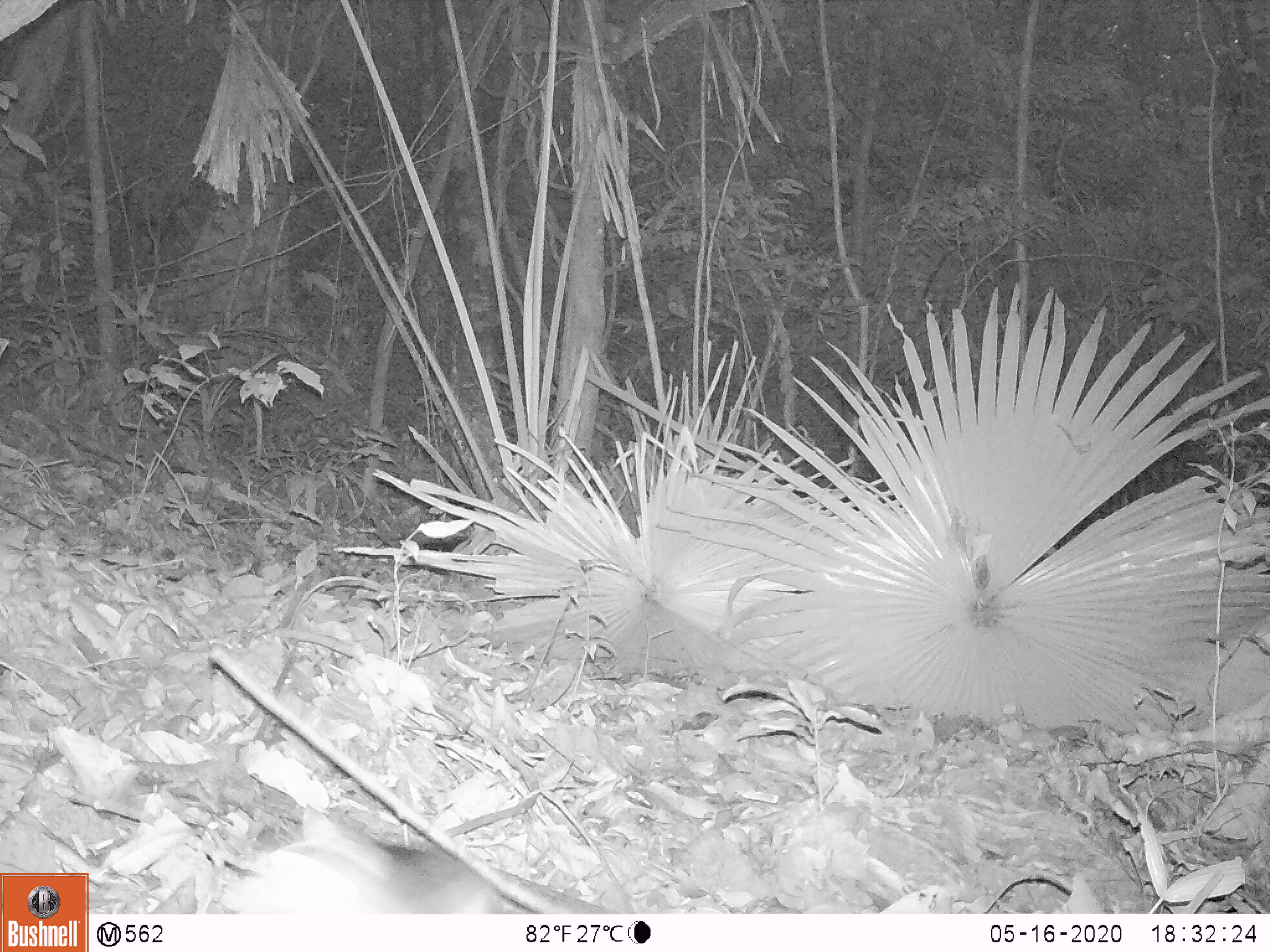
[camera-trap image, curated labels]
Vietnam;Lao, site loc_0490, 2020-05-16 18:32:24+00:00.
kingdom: Animalia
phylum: Chordata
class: Mammalia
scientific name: Mammalia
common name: mammal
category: unidentified small mammal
Unidentified small mammal (mammal) (Mammalia). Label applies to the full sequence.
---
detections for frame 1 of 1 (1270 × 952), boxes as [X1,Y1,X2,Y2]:
unidentified small mammal: [218,799,503,913]